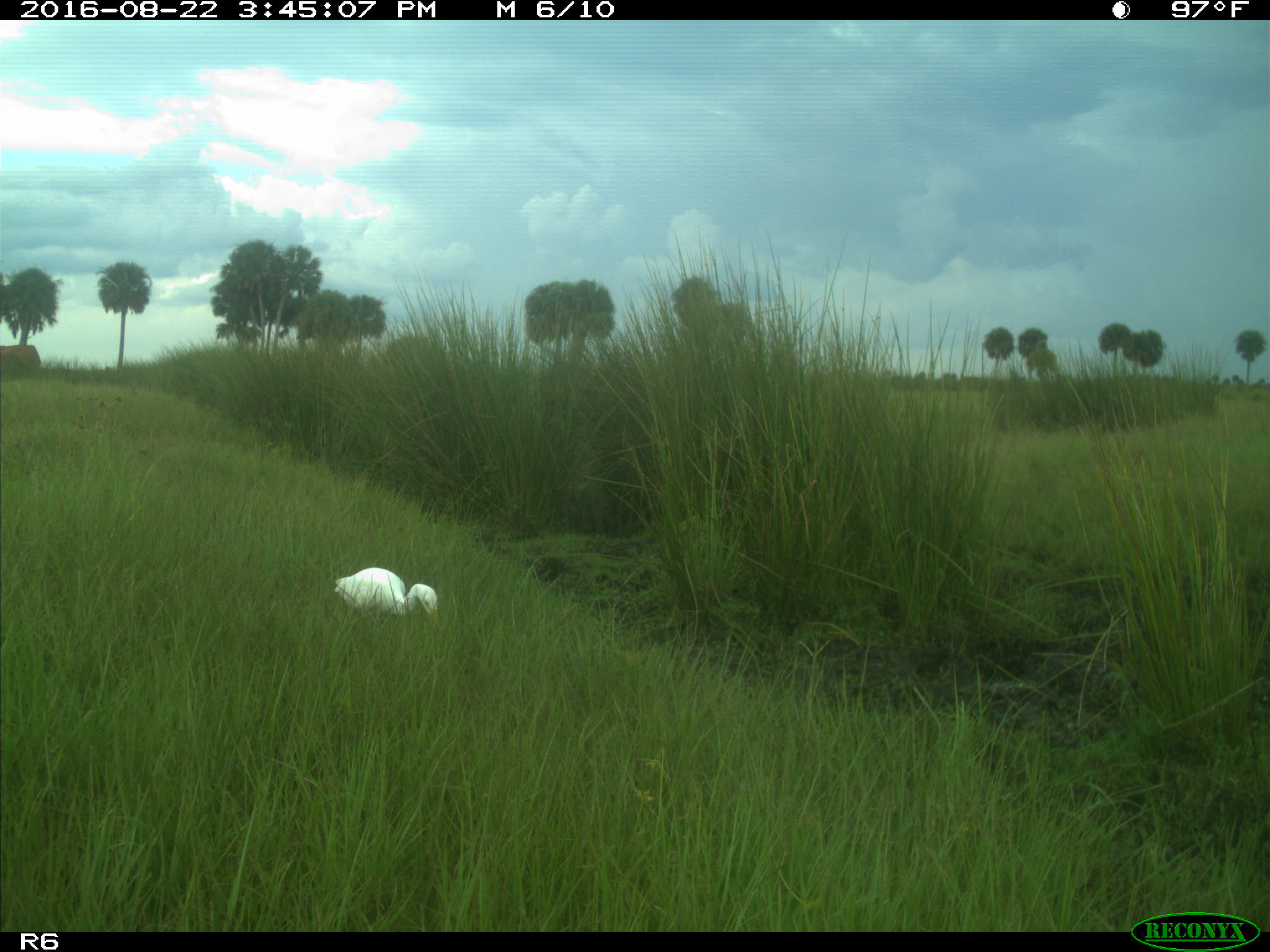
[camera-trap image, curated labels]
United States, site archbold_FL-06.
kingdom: Animalia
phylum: Chordata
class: Aves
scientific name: Aves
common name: birds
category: unidentified bird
Unidentified bird (birds) (Aves).